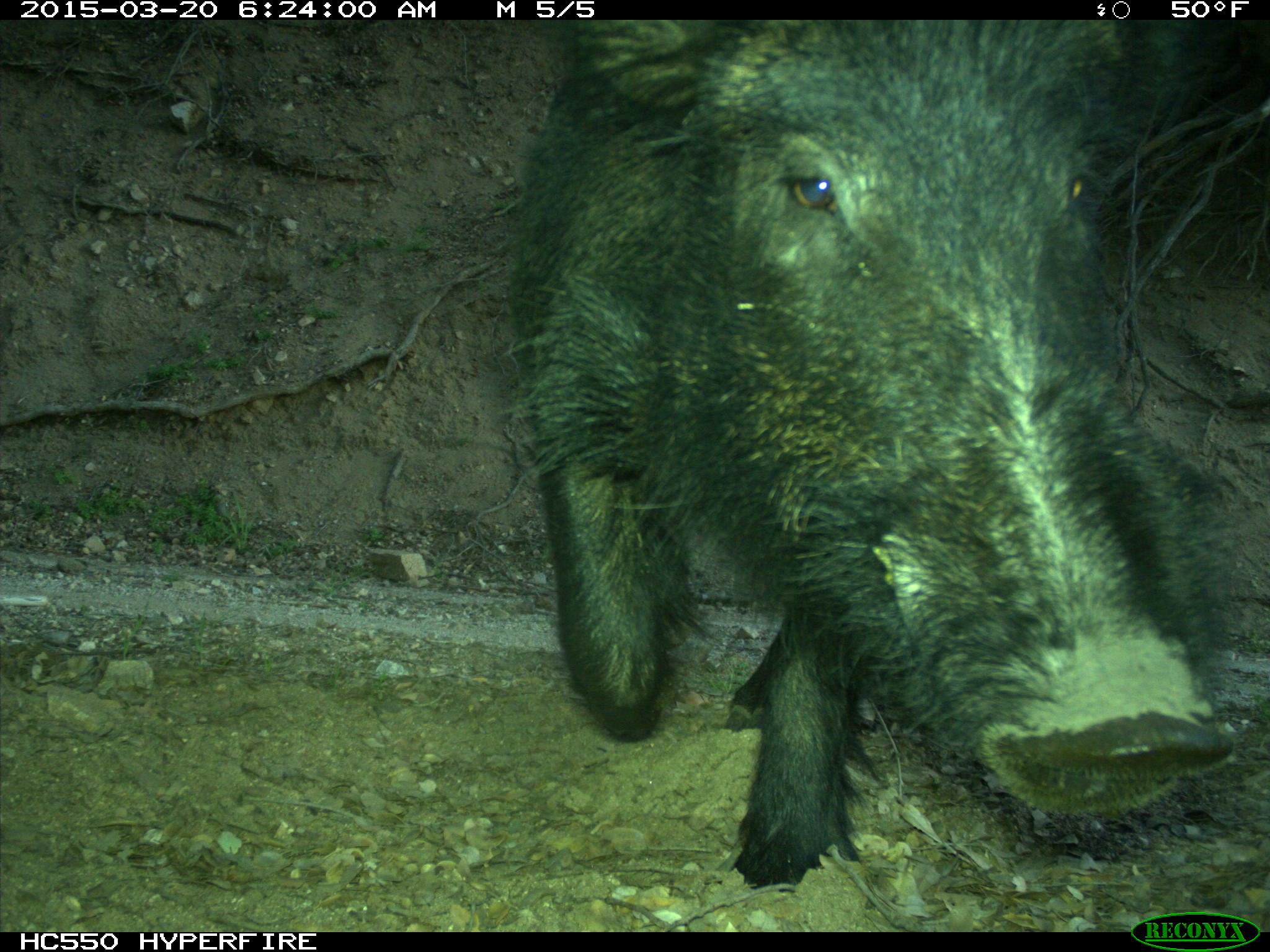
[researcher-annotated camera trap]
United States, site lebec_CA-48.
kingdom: Animalia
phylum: Chordata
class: Mammalia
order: Artiodactyla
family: Suidae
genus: Sus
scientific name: Sus scrofa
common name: wild boar